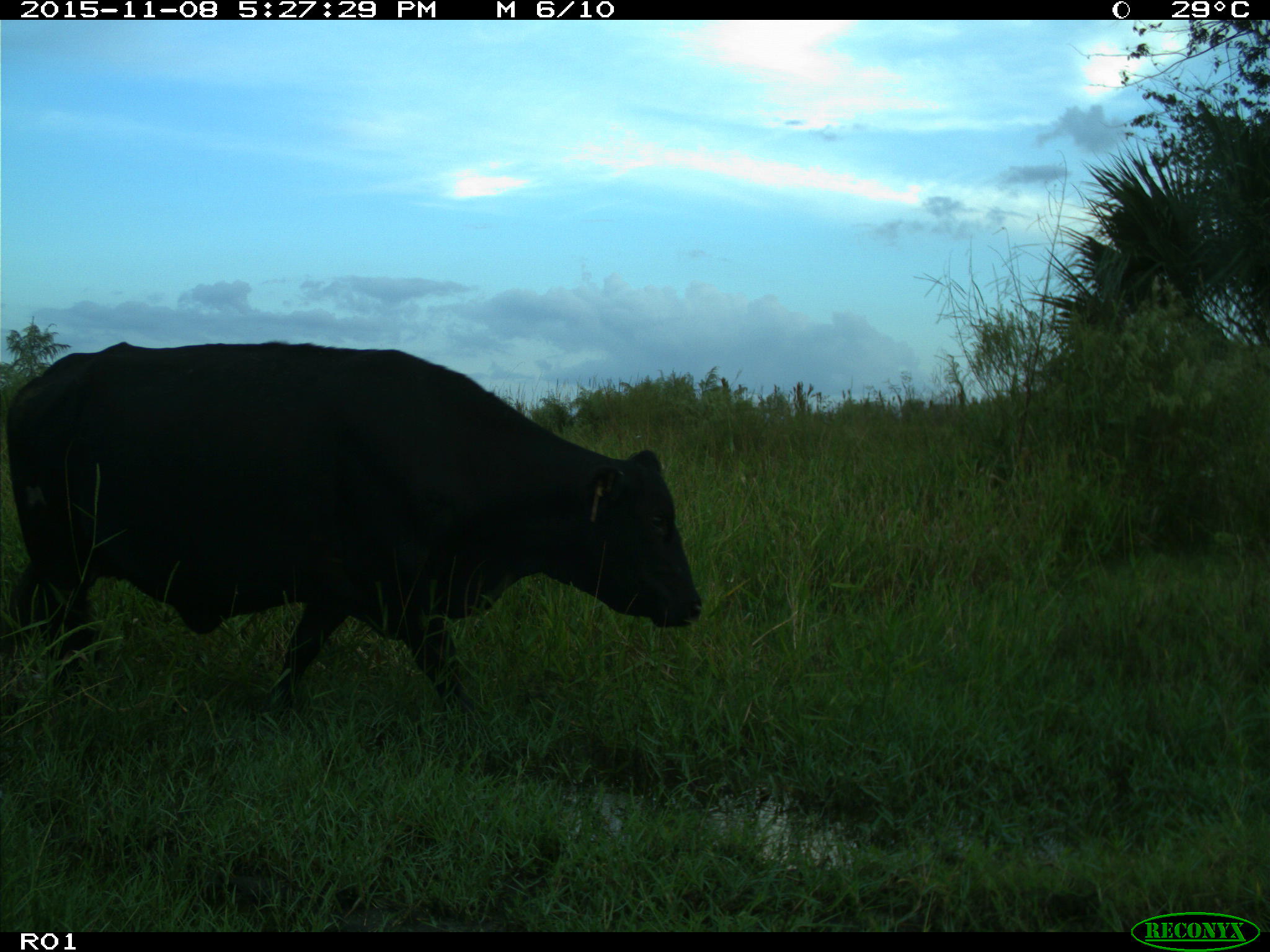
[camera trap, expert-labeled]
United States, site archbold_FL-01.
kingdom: Animalia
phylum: Chordata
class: Mammalia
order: Artiodactyla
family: Bovidae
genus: Bos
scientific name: Bos taurus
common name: domestic cow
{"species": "Bos taurus (domestic cow)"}